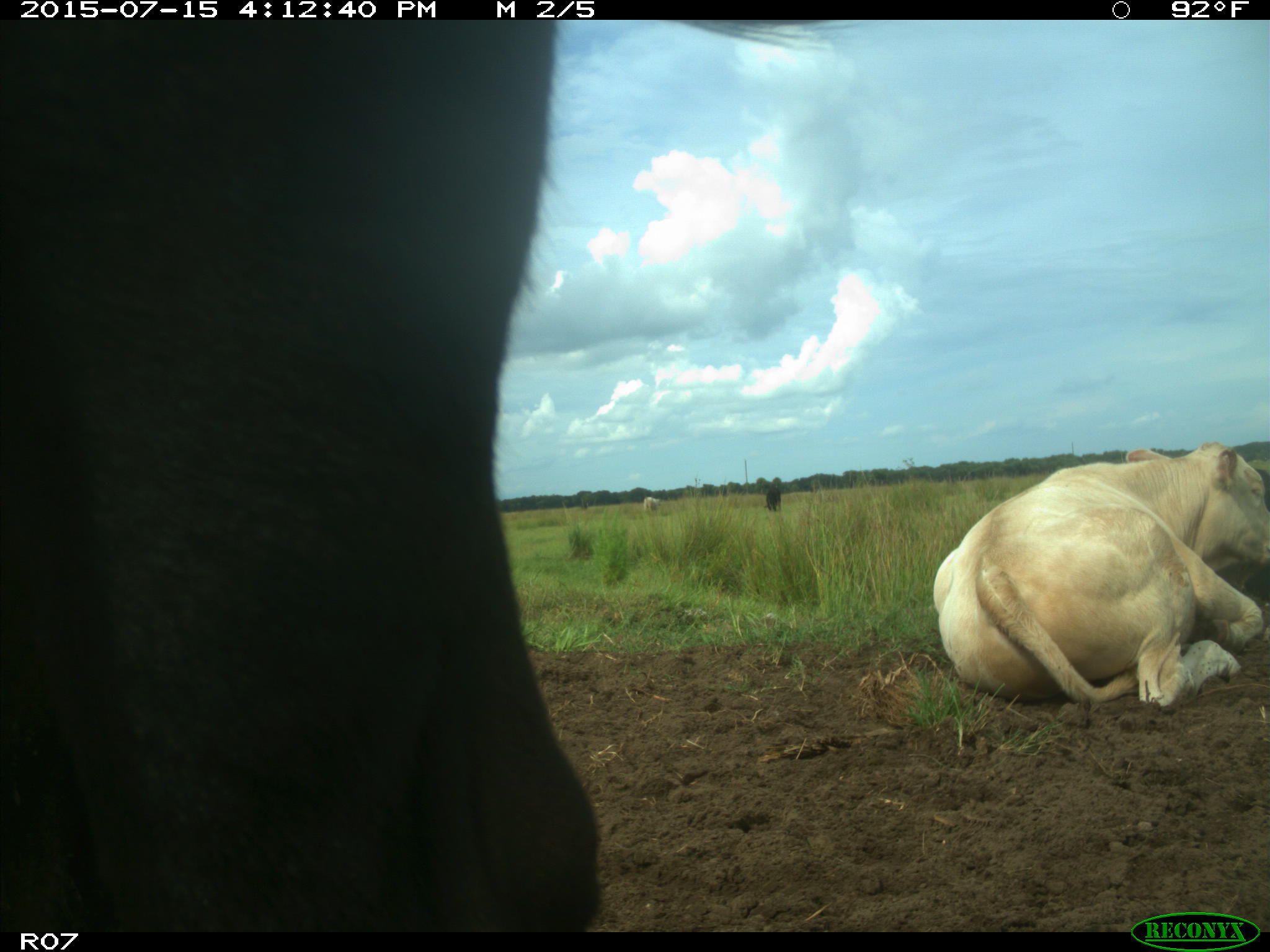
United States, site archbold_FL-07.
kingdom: Animalia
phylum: Chordata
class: Mammalia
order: Artiodactyla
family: Bovidae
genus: Bos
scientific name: Bos taurus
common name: domestic cow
Bos taurus (domestic cow).